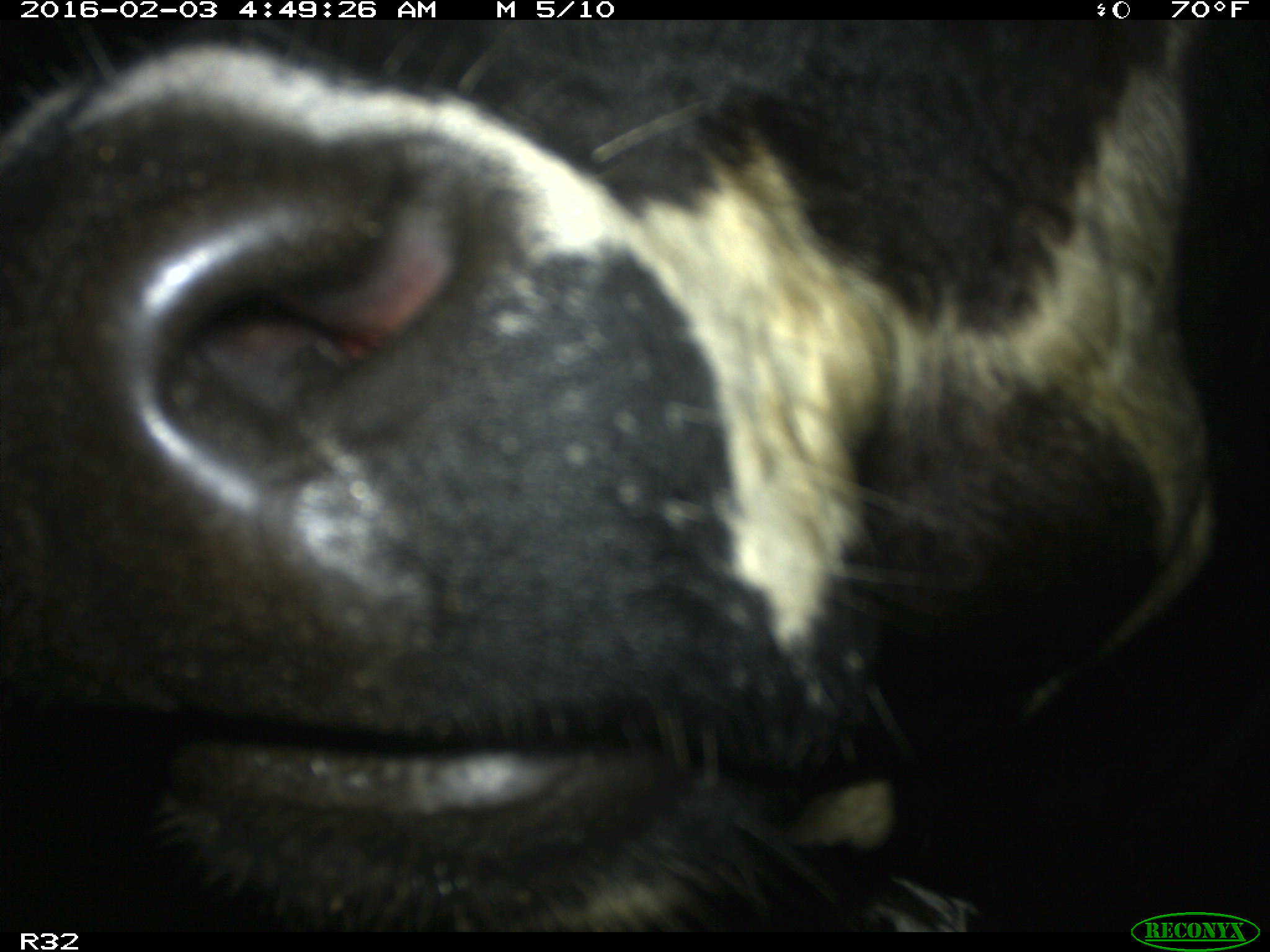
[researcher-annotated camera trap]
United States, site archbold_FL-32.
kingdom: Animalia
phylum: Chordata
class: Mammalia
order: Artiodactyla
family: Bovidae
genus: Bos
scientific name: Bos taurus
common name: domestic cow